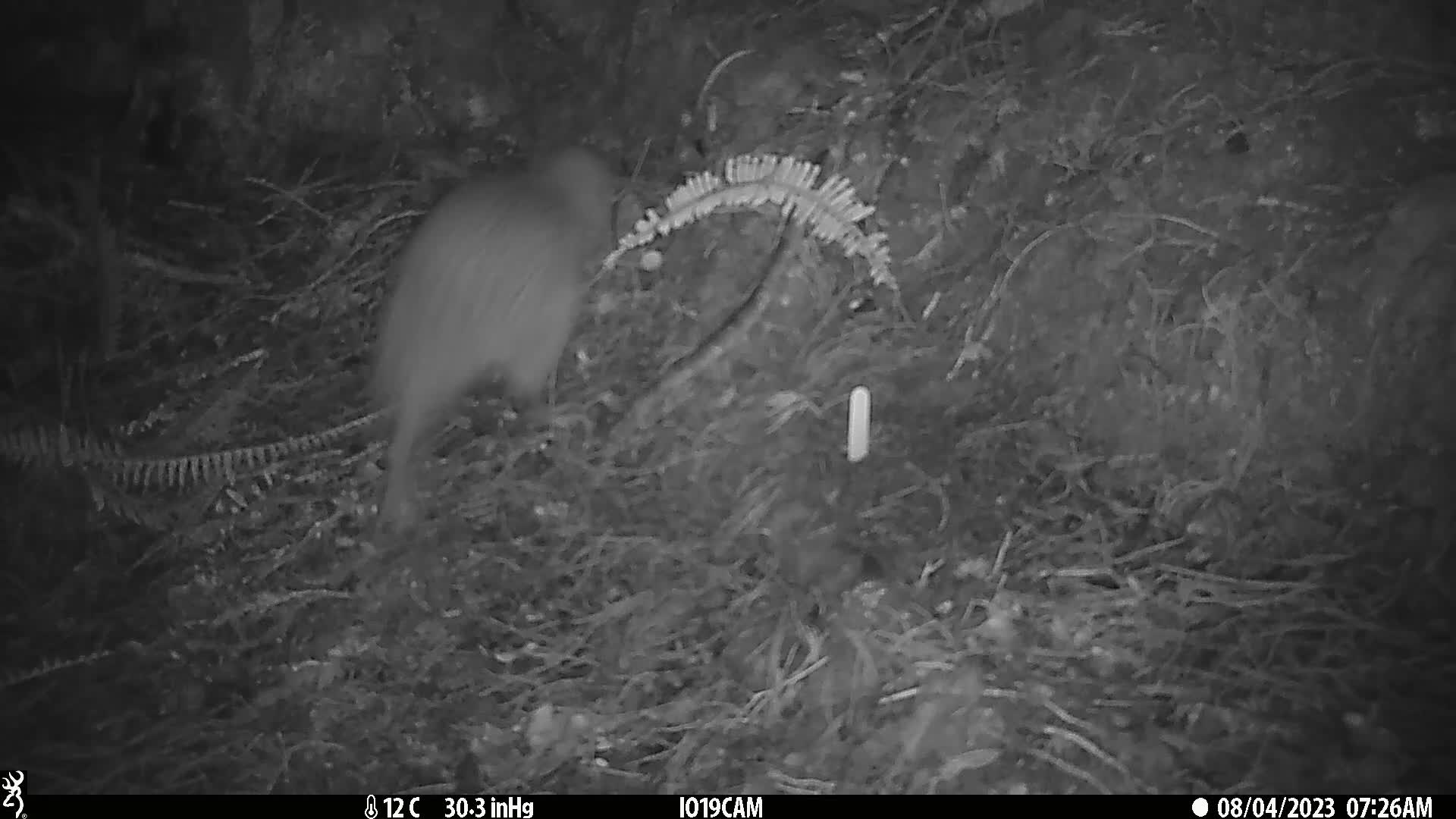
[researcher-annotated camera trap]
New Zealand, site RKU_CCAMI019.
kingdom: Animalia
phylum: Chordata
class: Aves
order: Apterygiformes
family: Apterygidae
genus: Apteryx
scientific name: Apteryx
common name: kiwi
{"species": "kiwi (Apteryx)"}